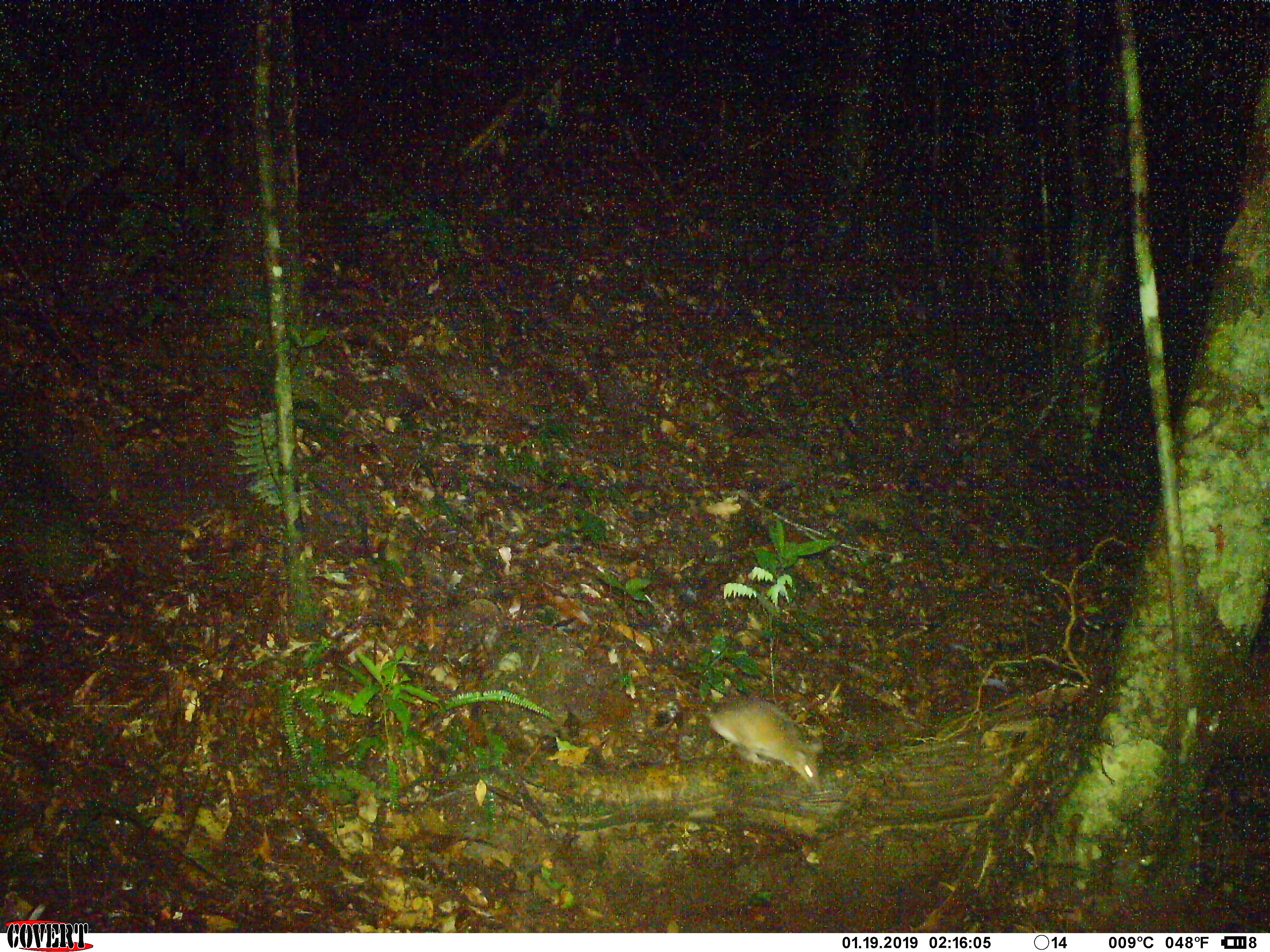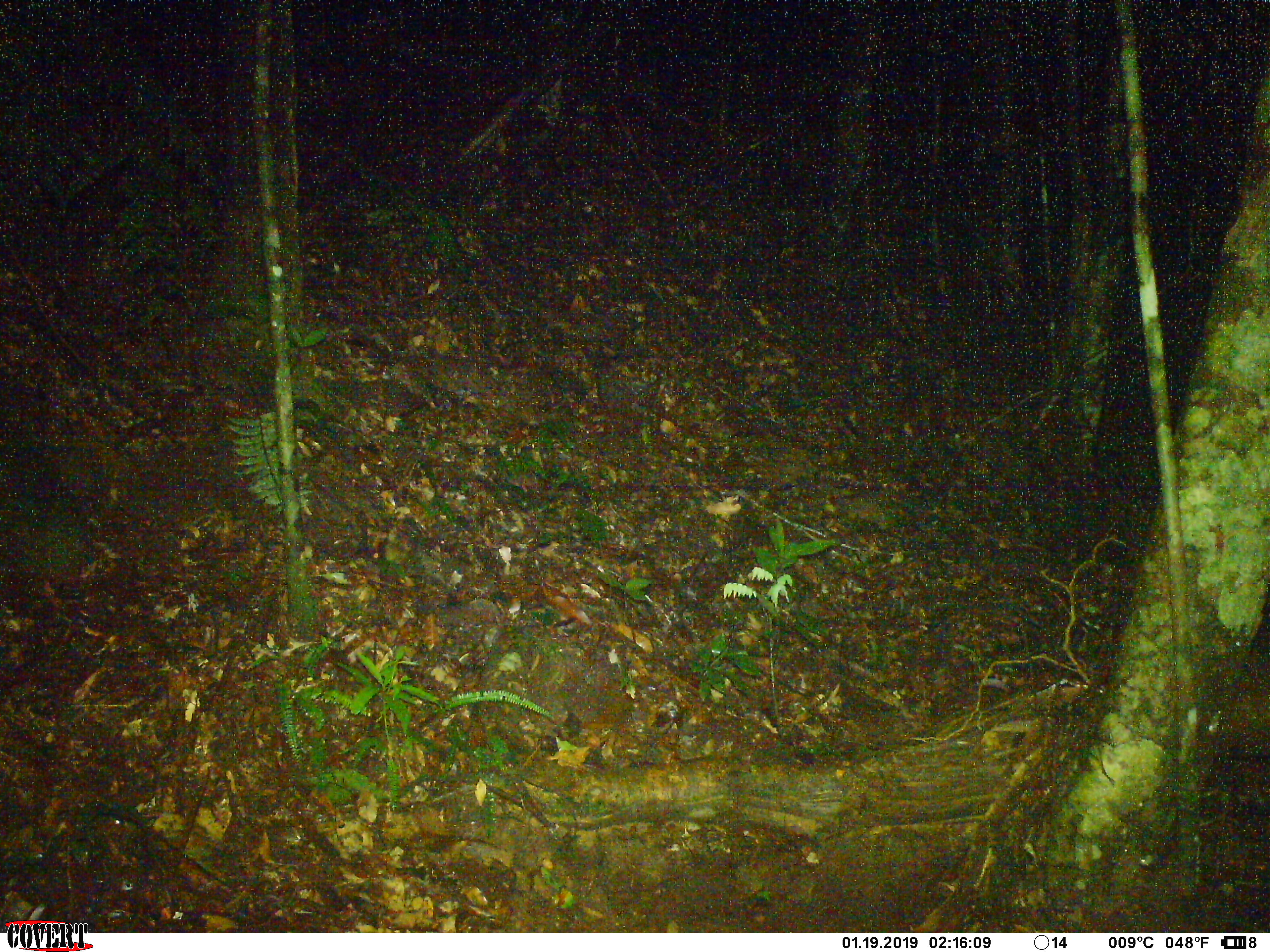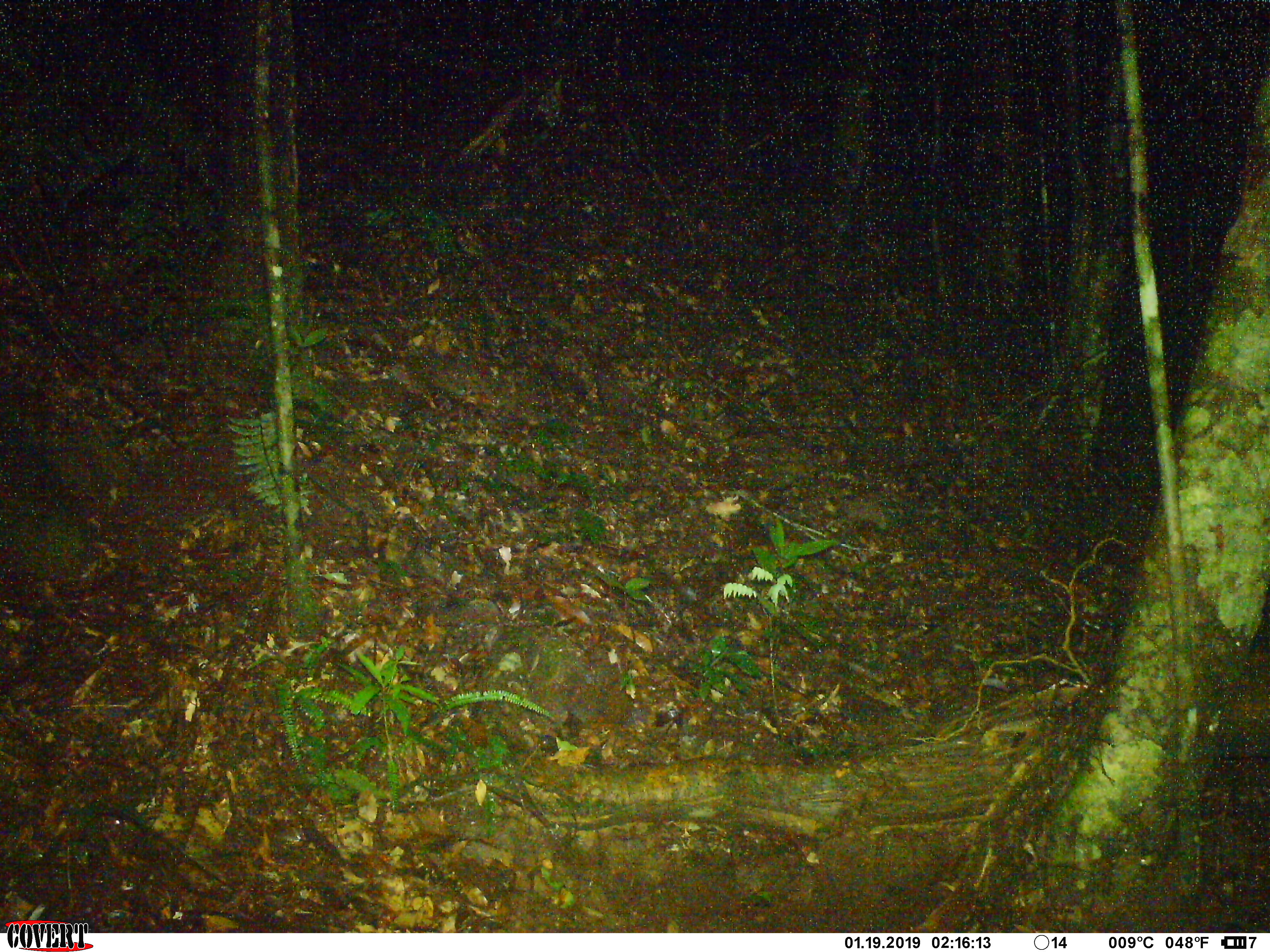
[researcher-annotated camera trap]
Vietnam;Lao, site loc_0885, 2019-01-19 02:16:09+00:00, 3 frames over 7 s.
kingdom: Animalia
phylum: Chordata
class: Mammalia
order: Rodentia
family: Muridae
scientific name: Muridae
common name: old-world mice and rats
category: unidentified murid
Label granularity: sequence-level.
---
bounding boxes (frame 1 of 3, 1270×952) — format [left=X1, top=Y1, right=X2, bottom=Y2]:
unidentified murid: [left=704, top=698, right=823, bottom=792]